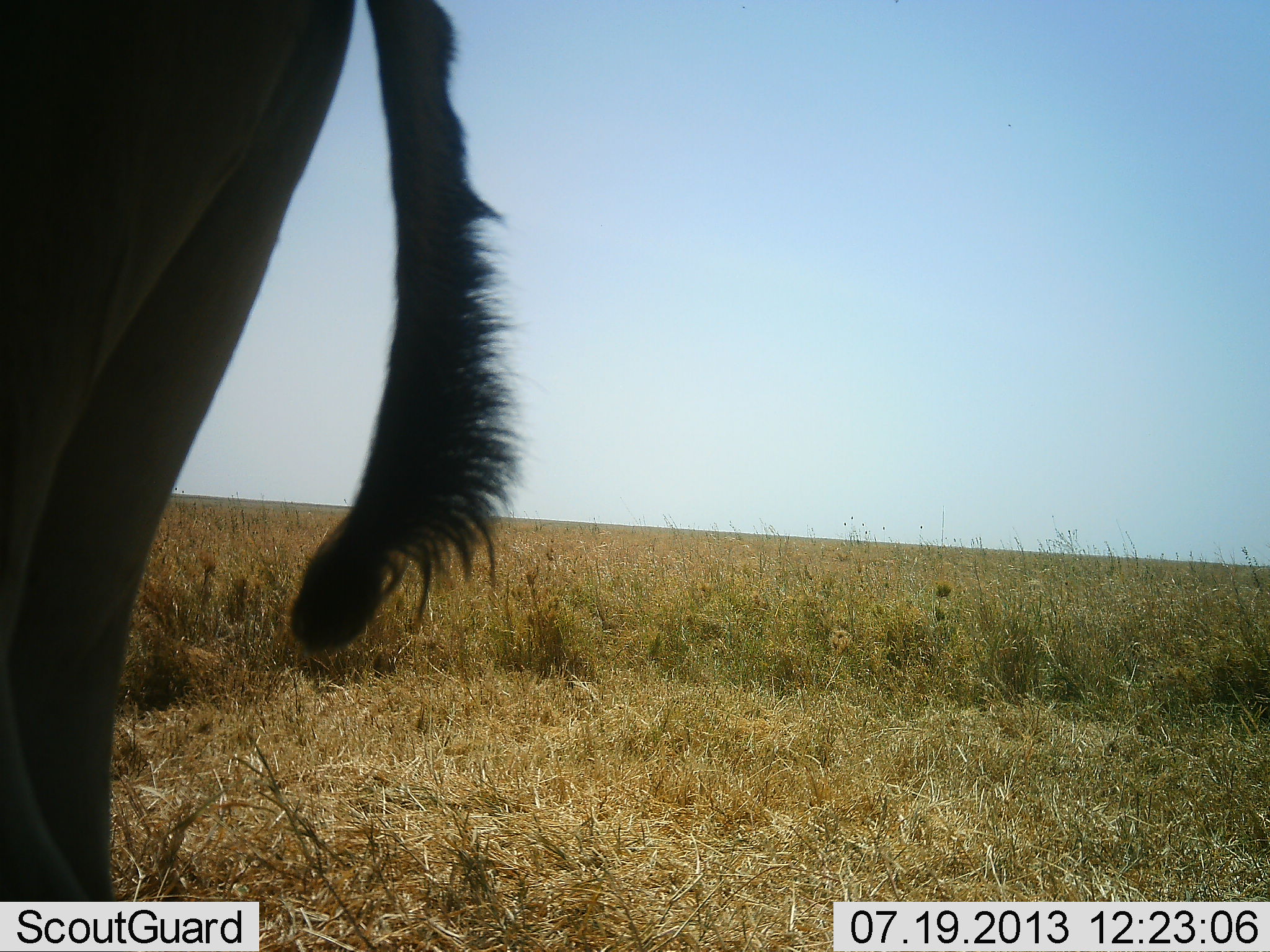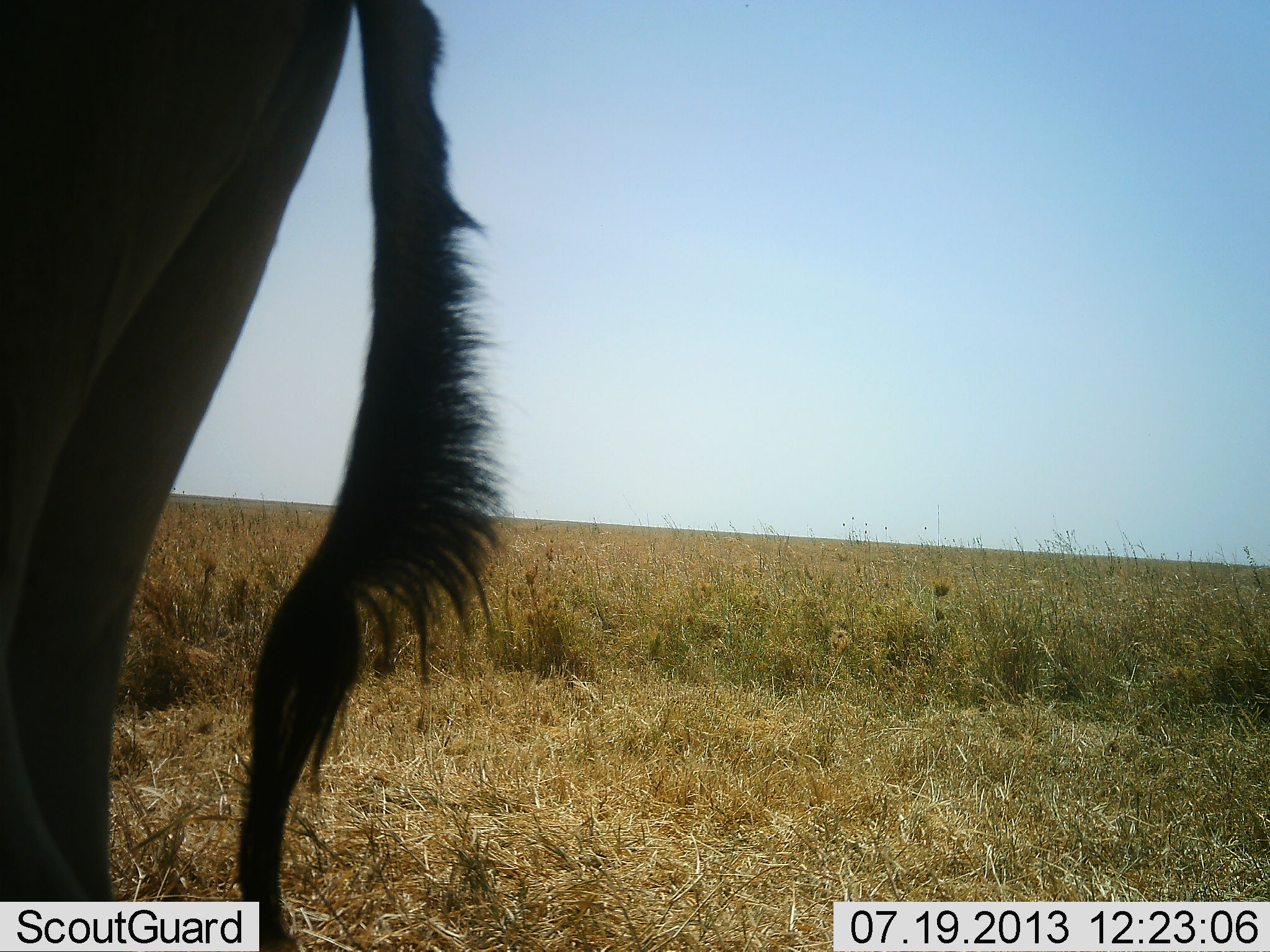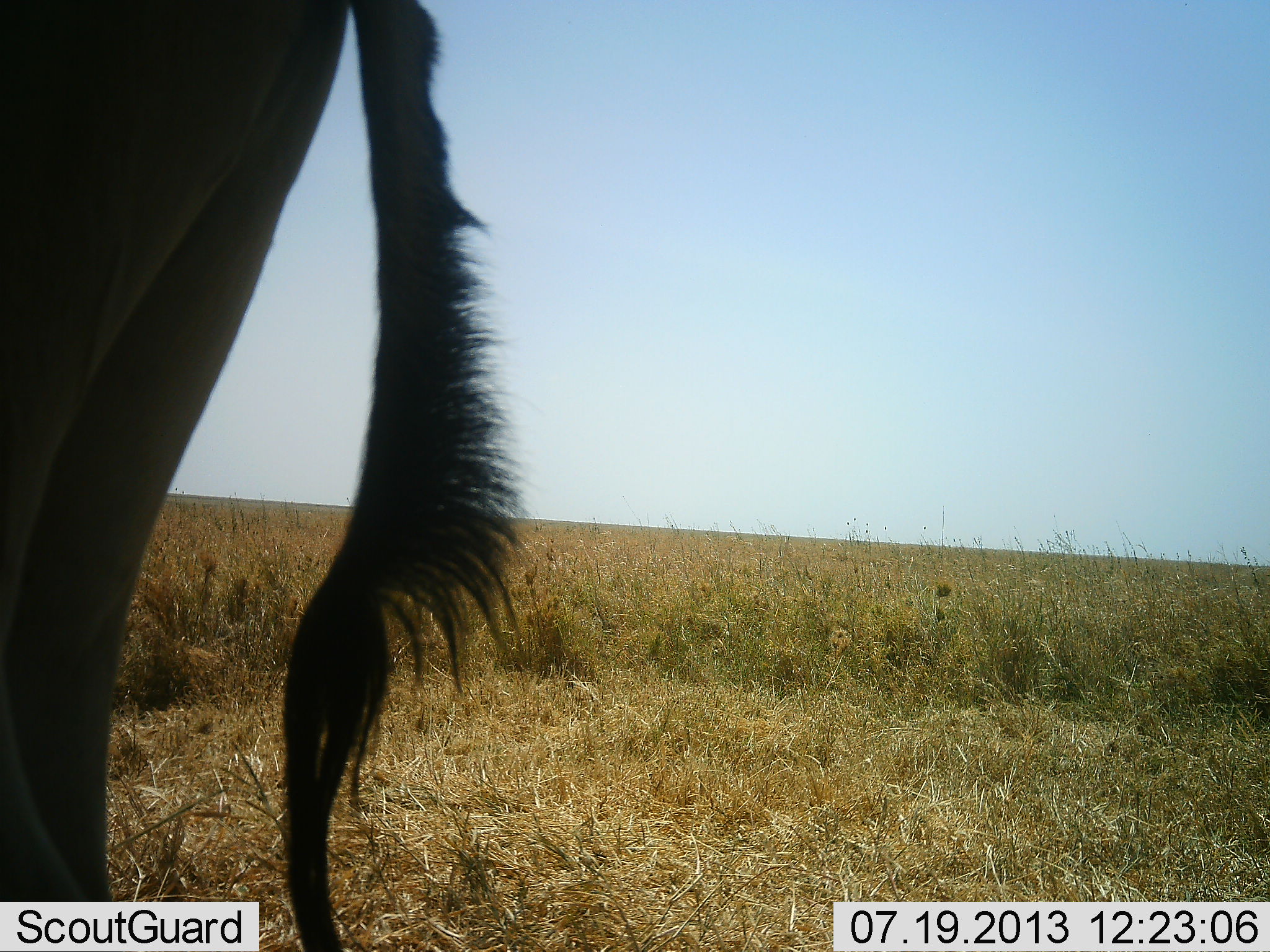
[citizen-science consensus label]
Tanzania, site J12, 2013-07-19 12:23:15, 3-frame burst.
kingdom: Animalia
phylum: Chordata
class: Mammalia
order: Artiodactyla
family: Bovidae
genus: Alcelaphus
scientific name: Alcelaphus buselaphus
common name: hartebeest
Hartebeest (Alcelaphus buselaphus), count 1. Behavior (volunteer vote fractions): standing 100%, resting 0%, moving 0%, interacting 0%. Young present (vote fraction): 0%. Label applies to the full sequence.